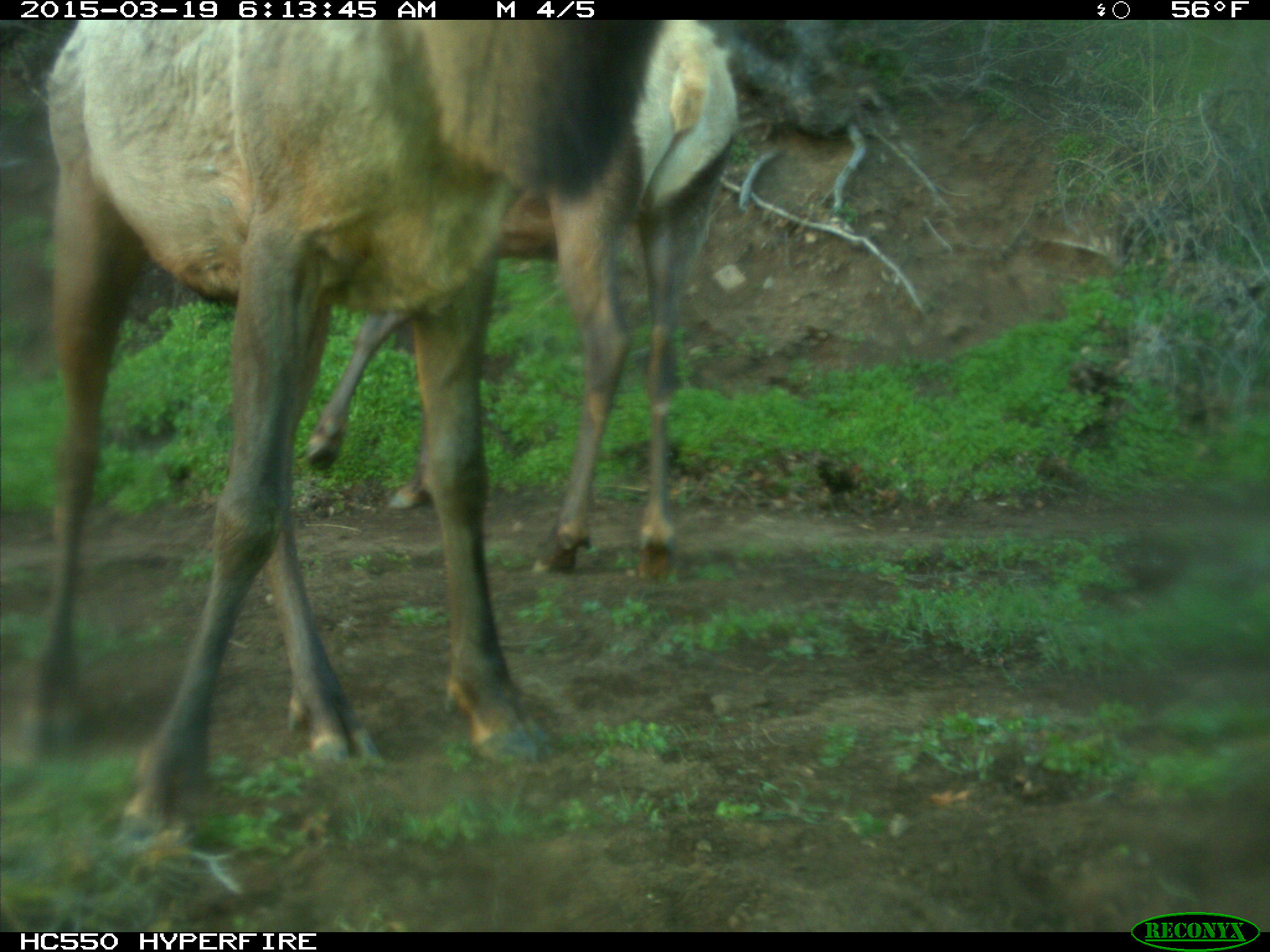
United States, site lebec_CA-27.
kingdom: Animalia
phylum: Chordata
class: Mammalia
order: Artiodactyla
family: Cervidae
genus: Cervus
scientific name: Cervus canadensis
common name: elk